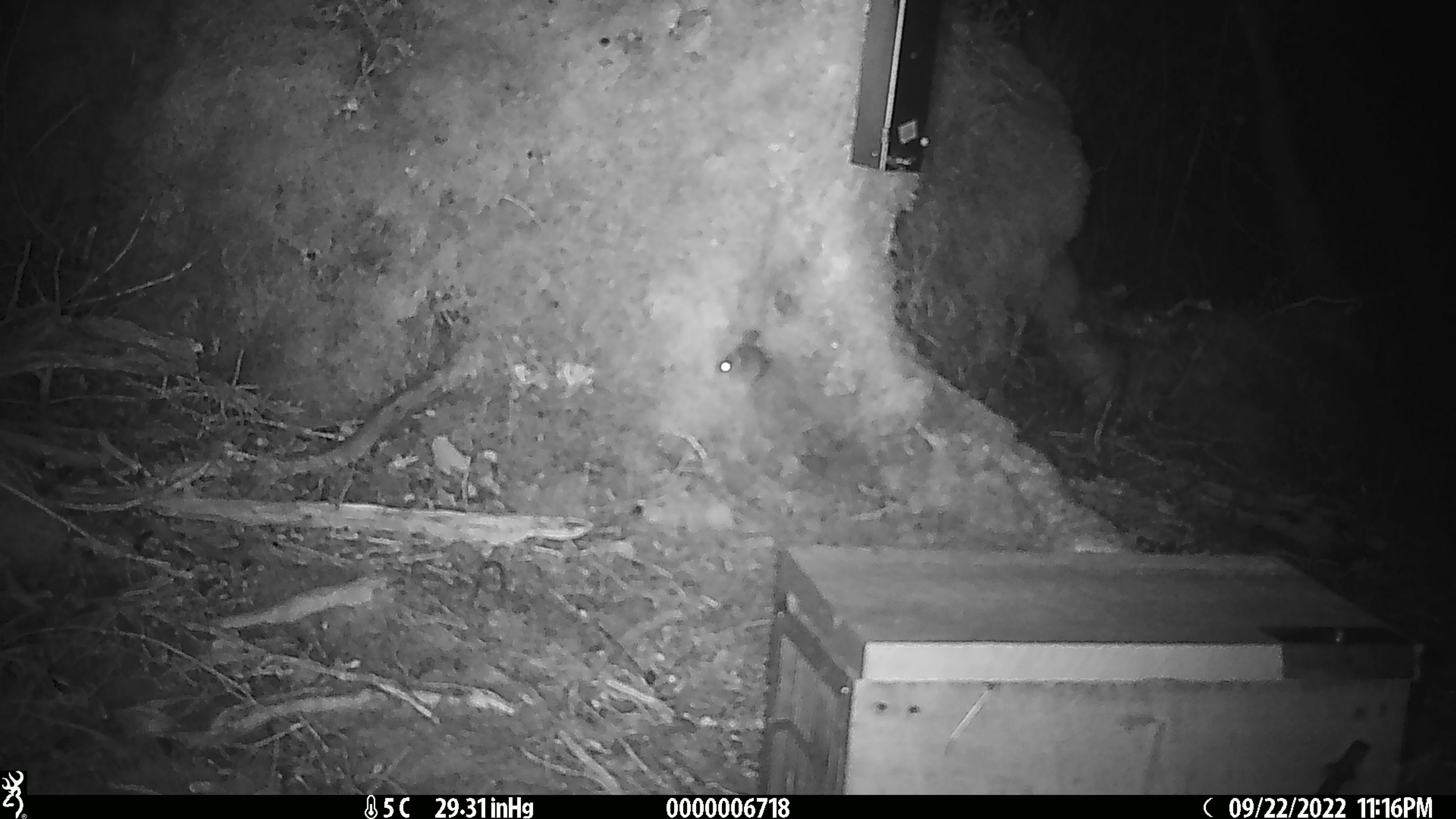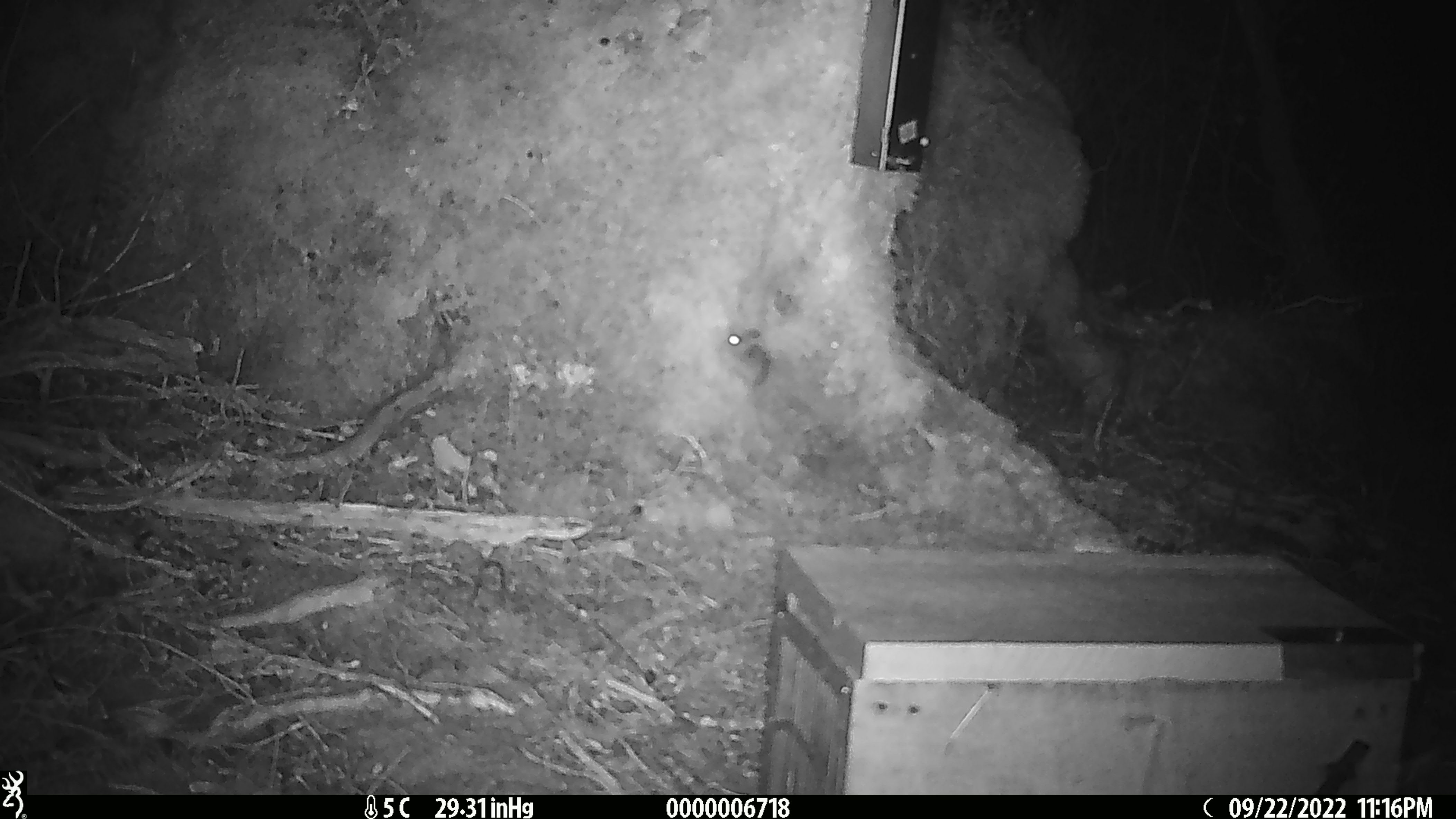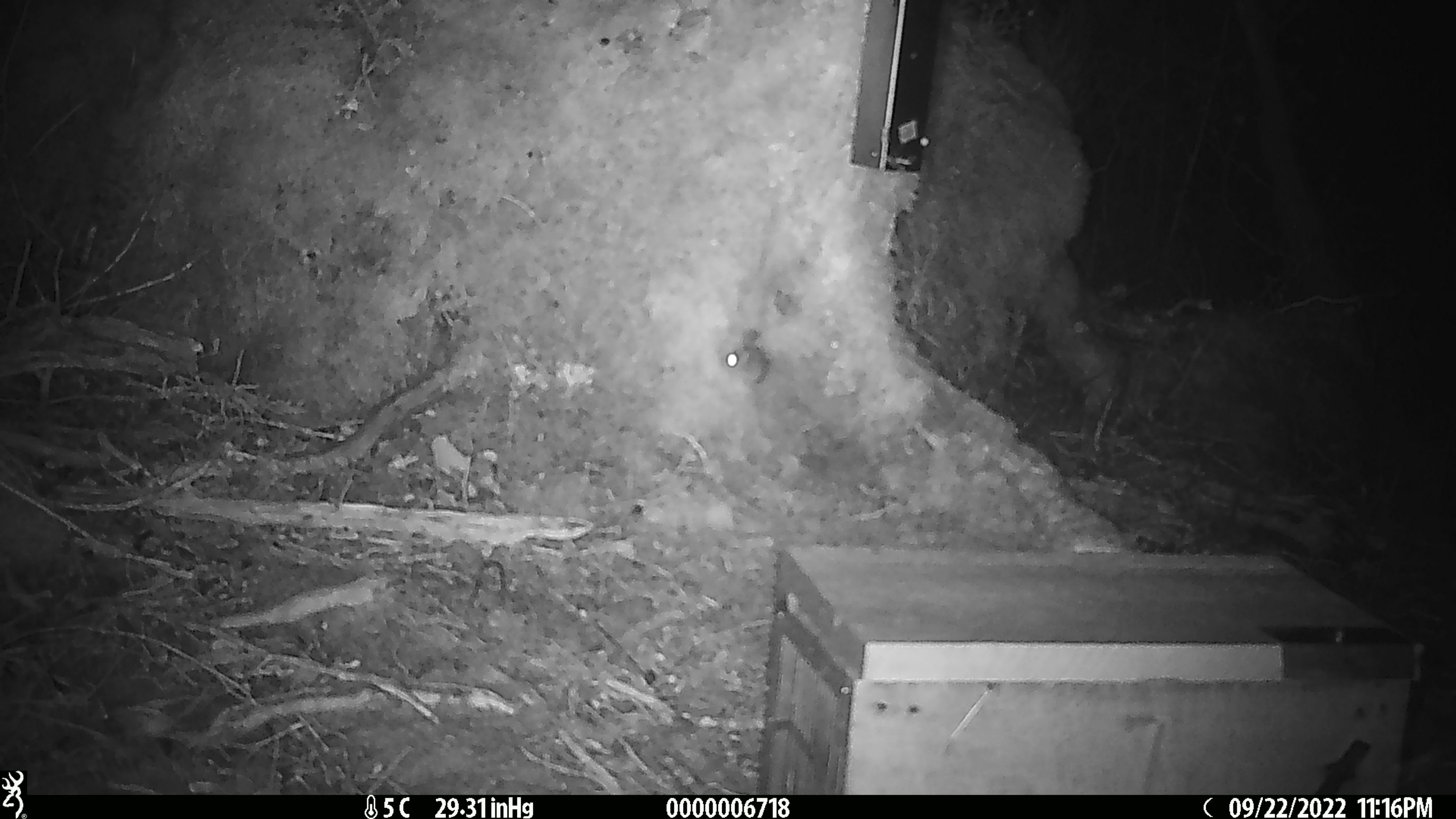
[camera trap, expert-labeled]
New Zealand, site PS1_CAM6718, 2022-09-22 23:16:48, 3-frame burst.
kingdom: Animalia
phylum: Chordata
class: Mammalia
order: Rodentia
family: Muridae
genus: Mus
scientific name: Mus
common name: mouse